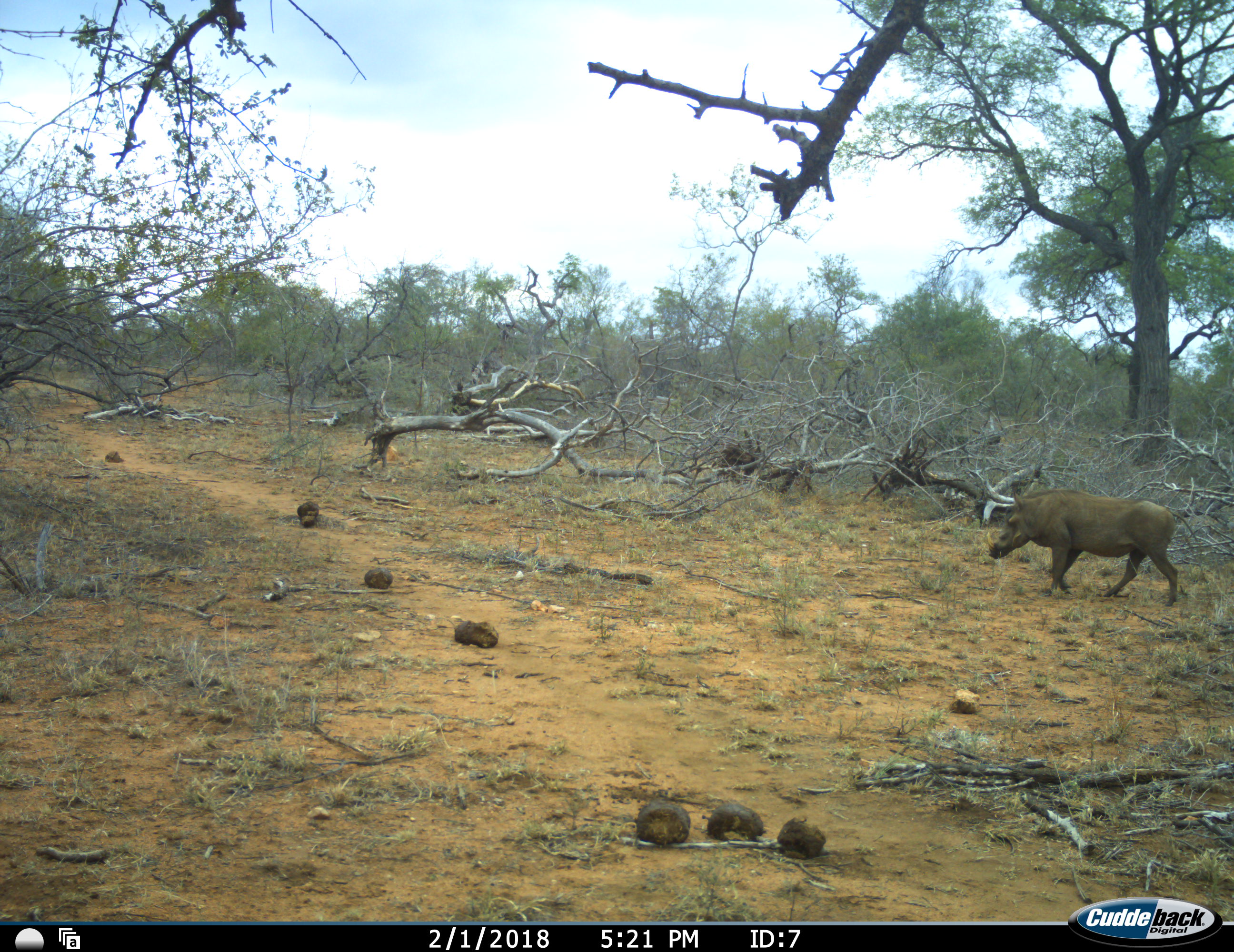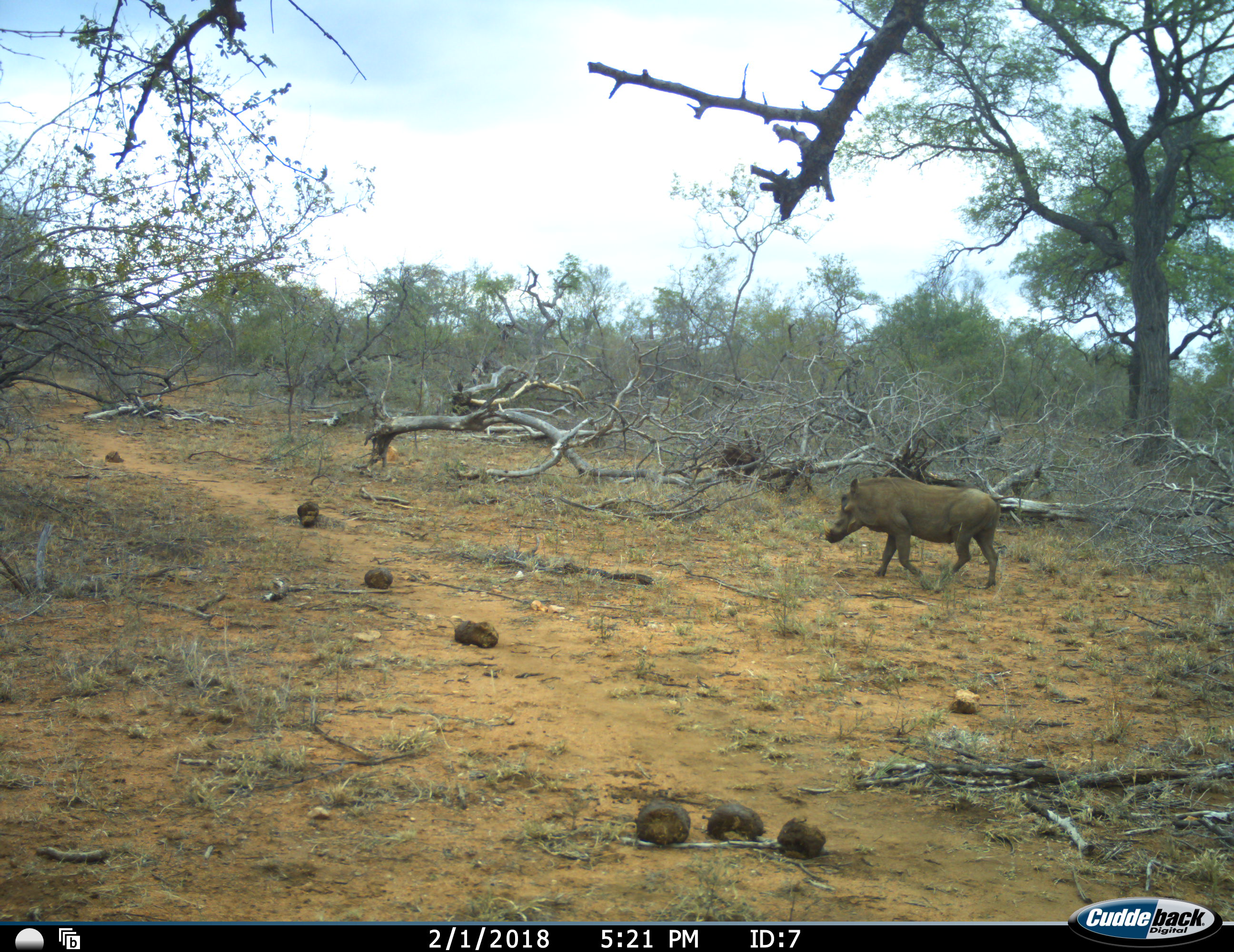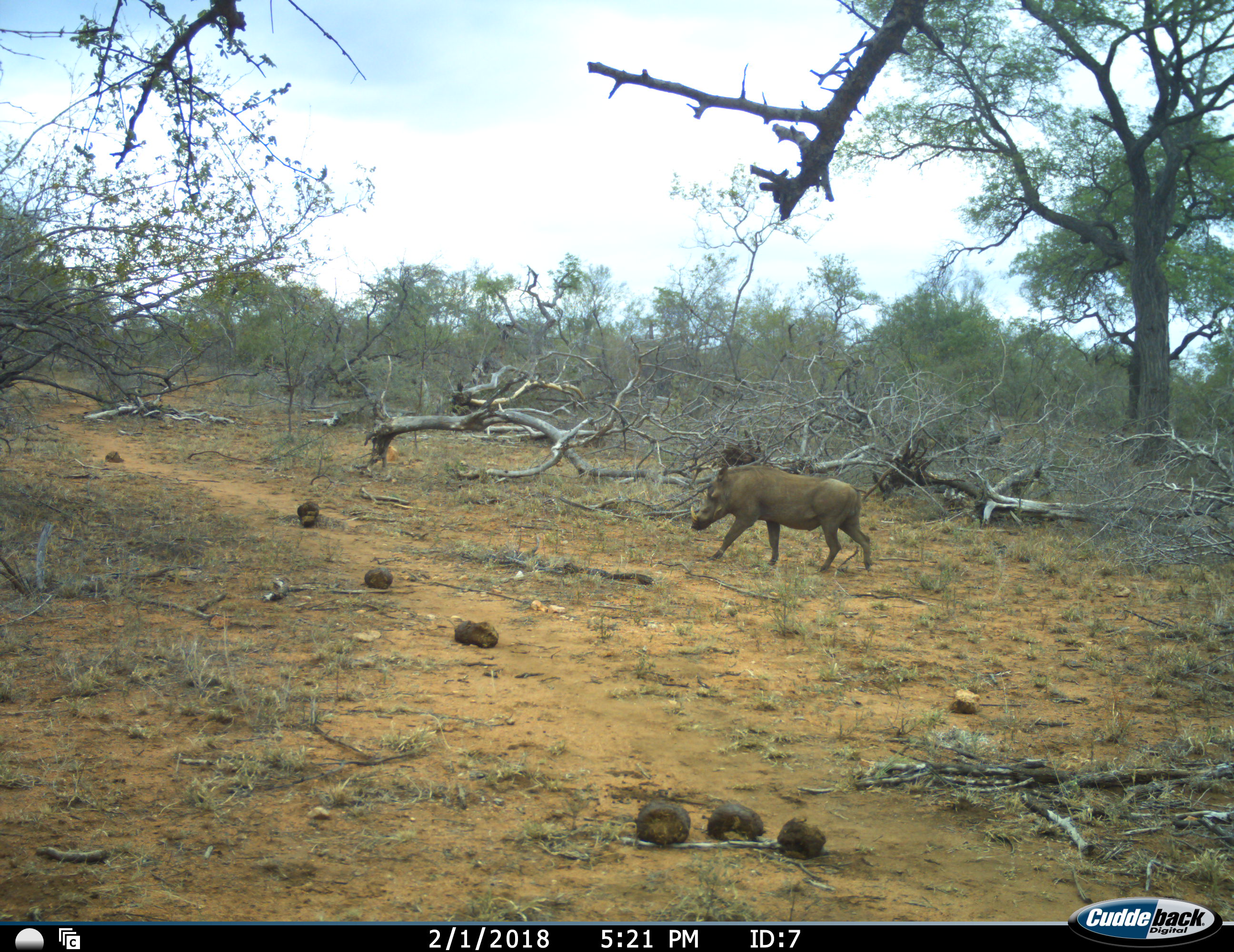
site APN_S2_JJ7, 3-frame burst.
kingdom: Animalia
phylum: Chordata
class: Mammalia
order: Artiodactyla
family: Suidae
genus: Phacochoerus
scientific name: Phacochoerus africanus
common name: warthog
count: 1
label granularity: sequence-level